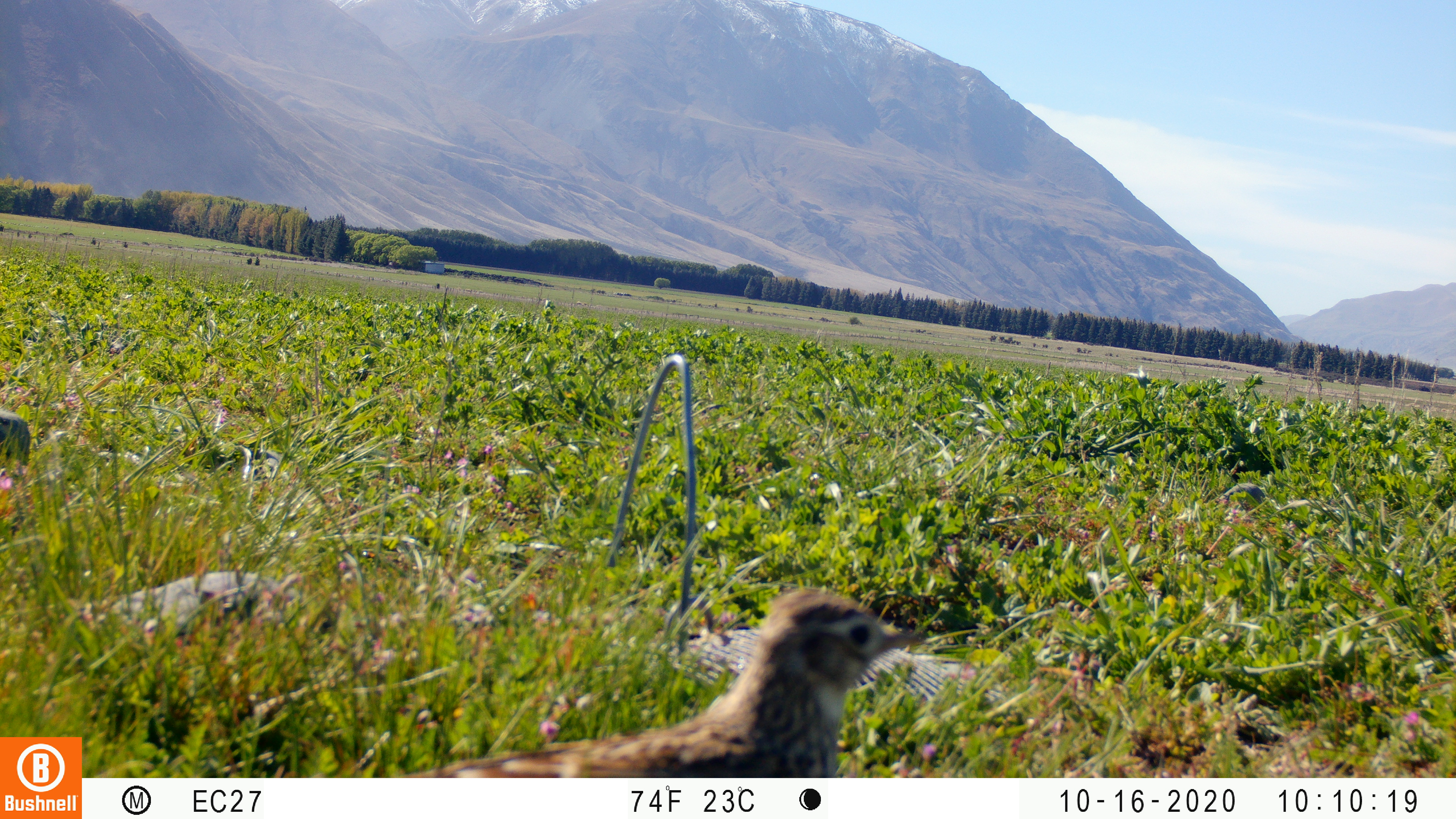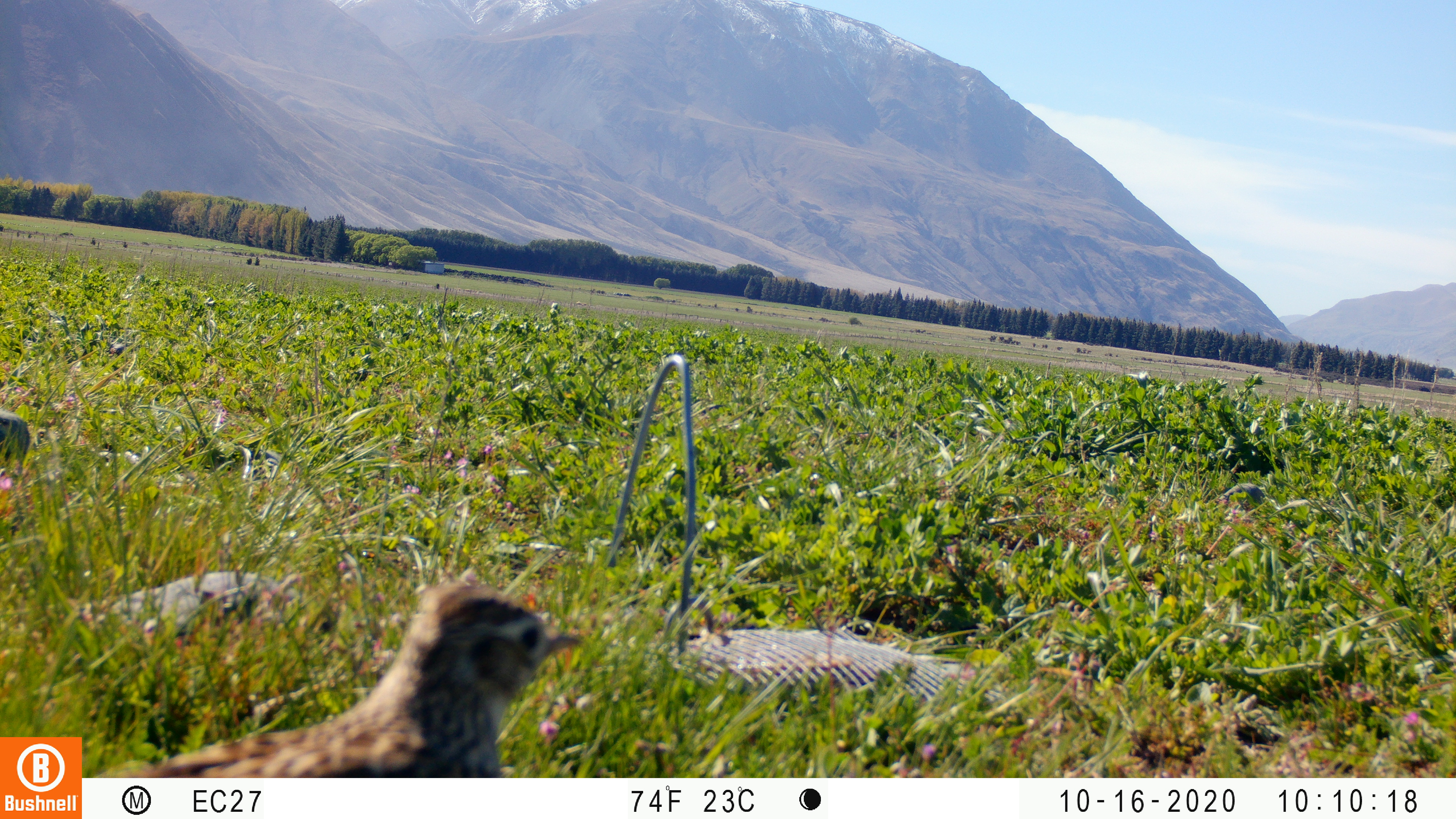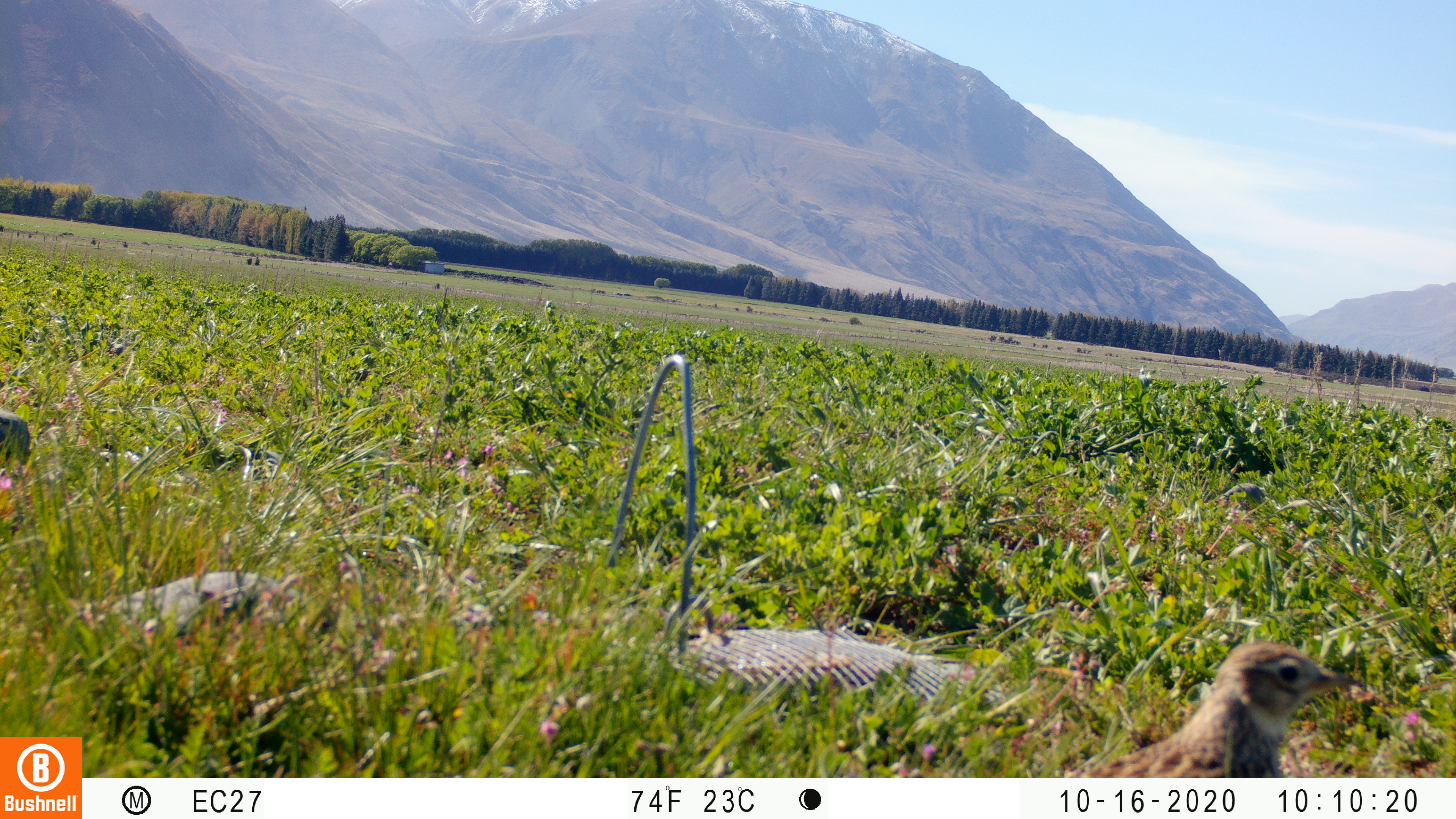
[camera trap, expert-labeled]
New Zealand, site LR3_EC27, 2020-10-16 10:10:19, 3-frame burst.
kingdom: Animalia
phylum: Chordata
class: Aves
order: Passeriformes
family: Motacillidae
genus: Anthus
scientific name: Anthus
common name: pipit